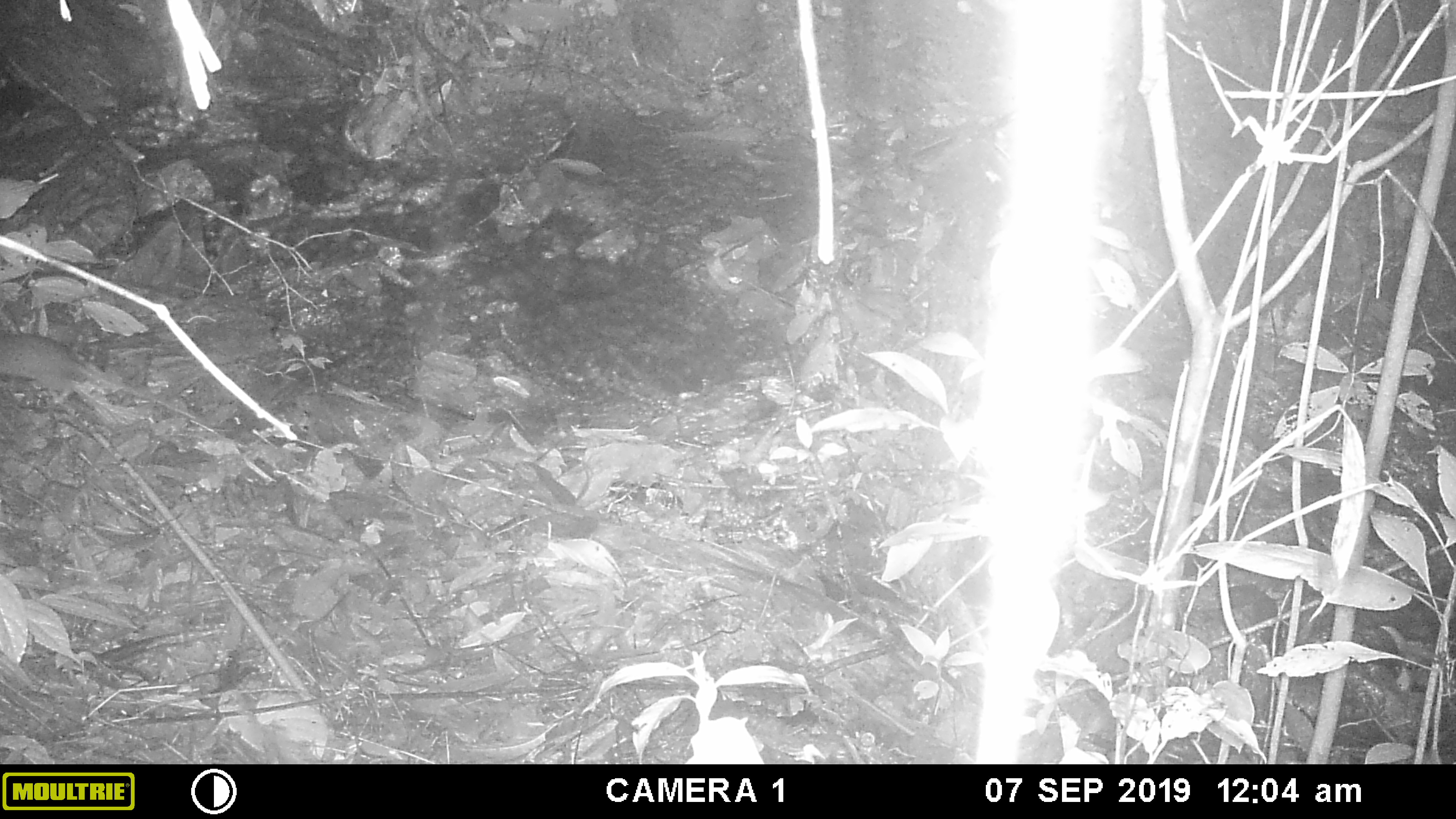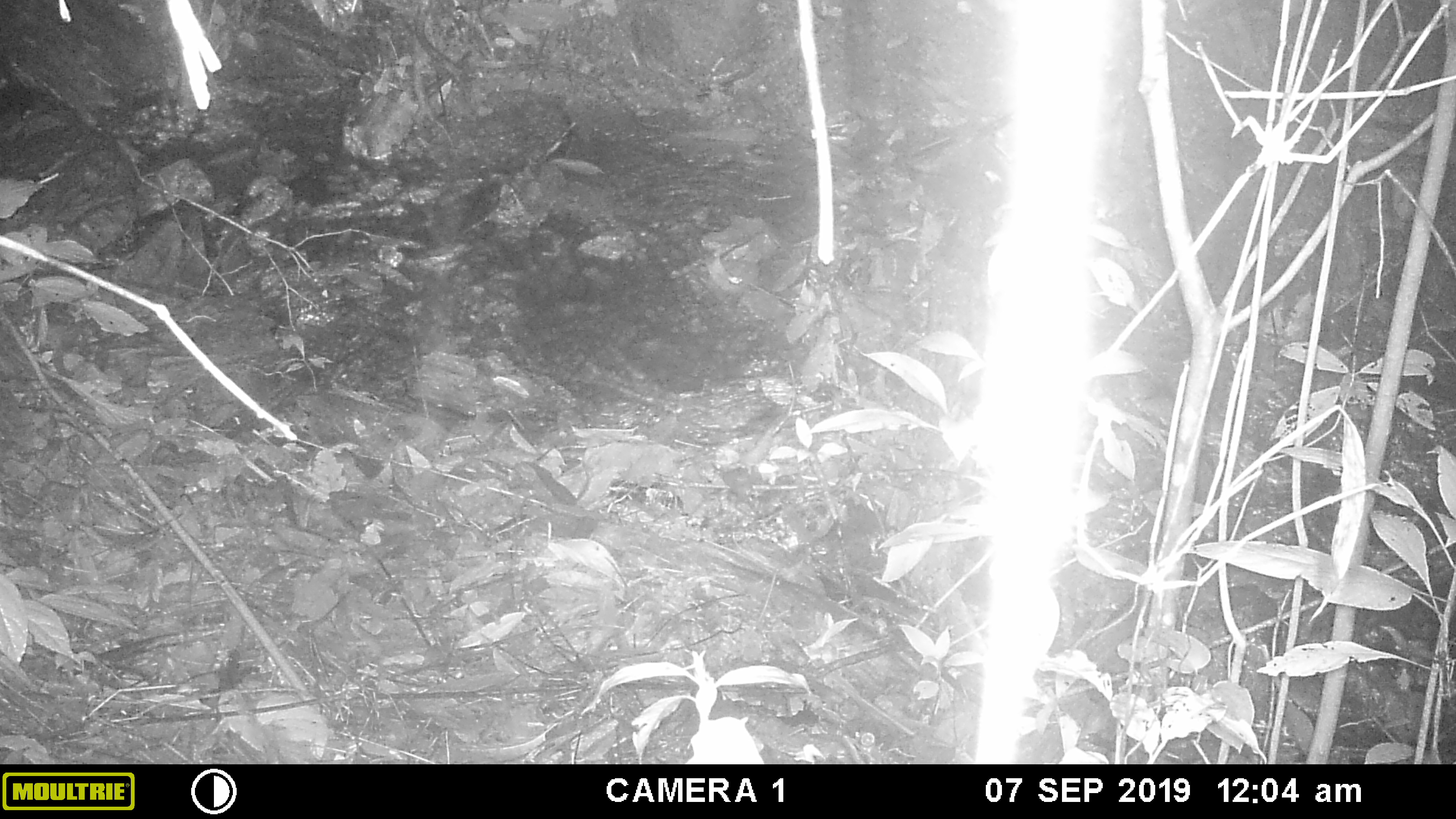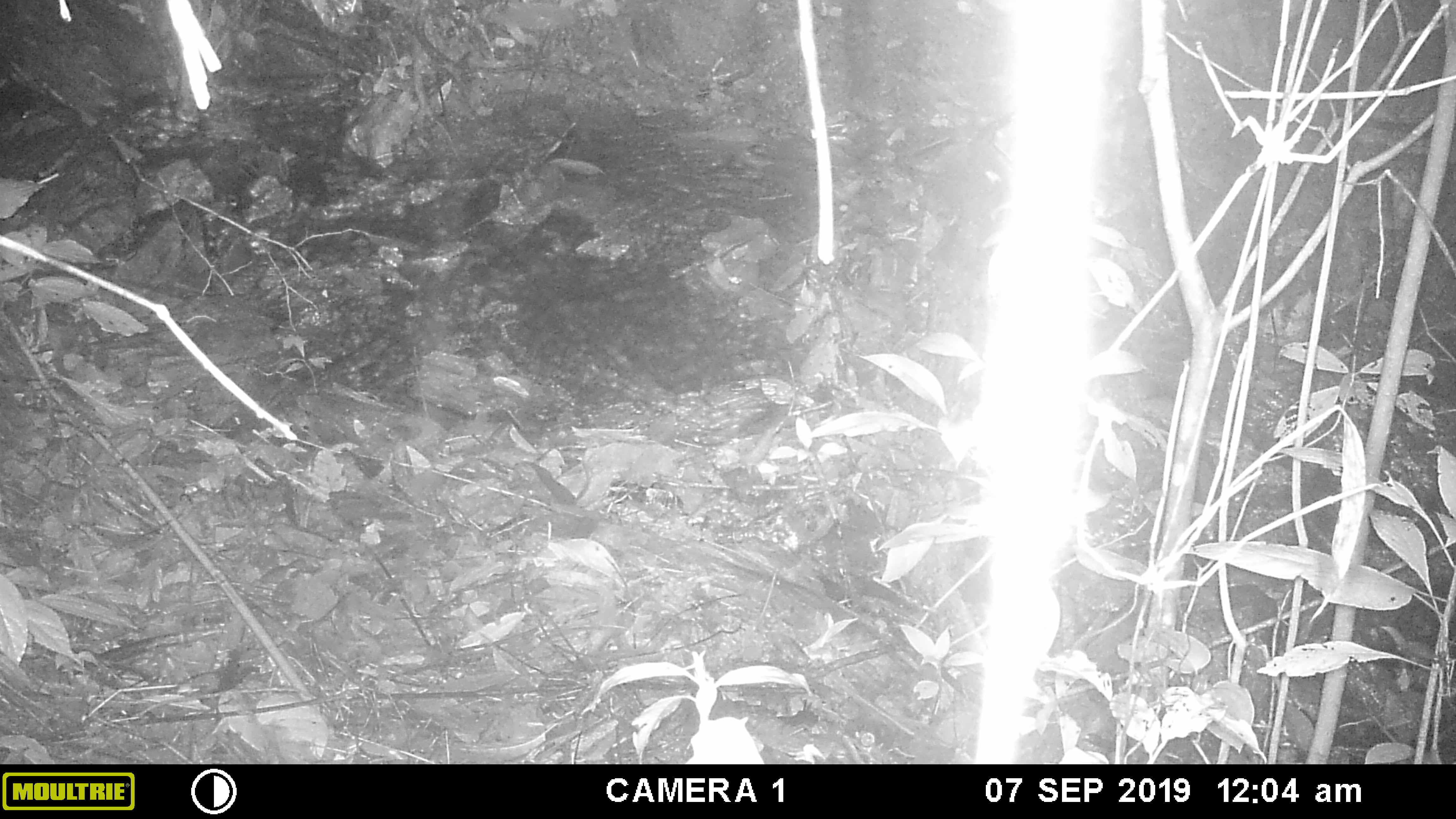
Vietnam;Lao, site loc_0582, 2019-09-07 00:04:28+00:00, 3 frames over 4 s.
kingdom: Animalia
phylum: Chordata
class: Mammalia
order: Rodentia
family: Muridae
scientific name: Muridae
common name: old-world mice and rats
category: unidentified murid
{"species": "unidentified murid (old-world mice and rats) (Muridae)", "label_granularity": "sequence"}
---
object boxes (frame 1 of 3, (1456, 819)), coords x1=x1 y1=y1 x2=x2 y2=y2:
unidentified murid: x1=0 y1=329 x2=197 y2=421